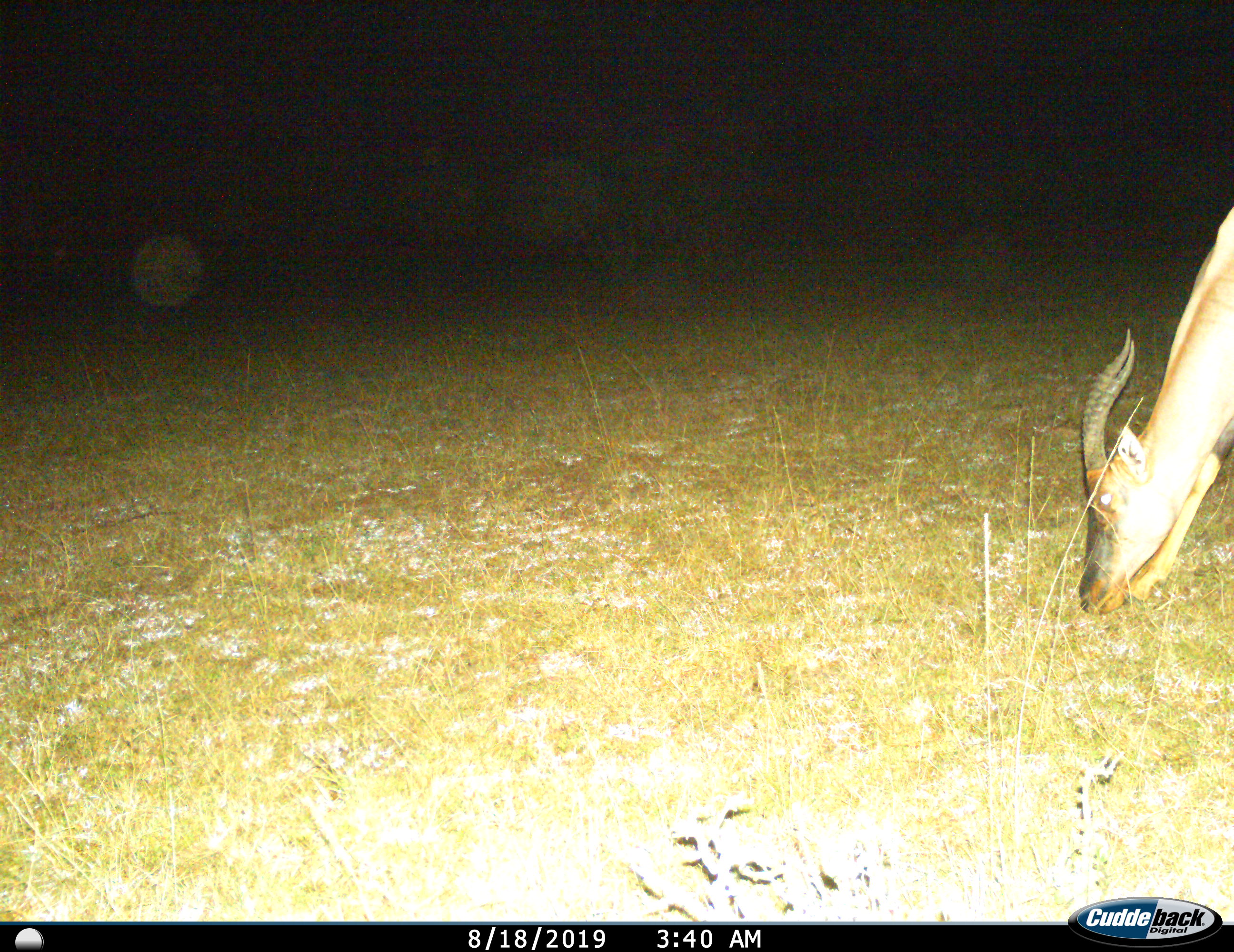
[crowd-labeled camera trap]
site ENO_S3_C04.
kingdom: Animalia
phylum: Chordata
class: Mammalia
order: Artiodactyla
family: Bovidae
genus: Damaliscus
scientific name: Damaliscus lunatus jimela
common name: topi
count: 1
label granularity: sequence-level